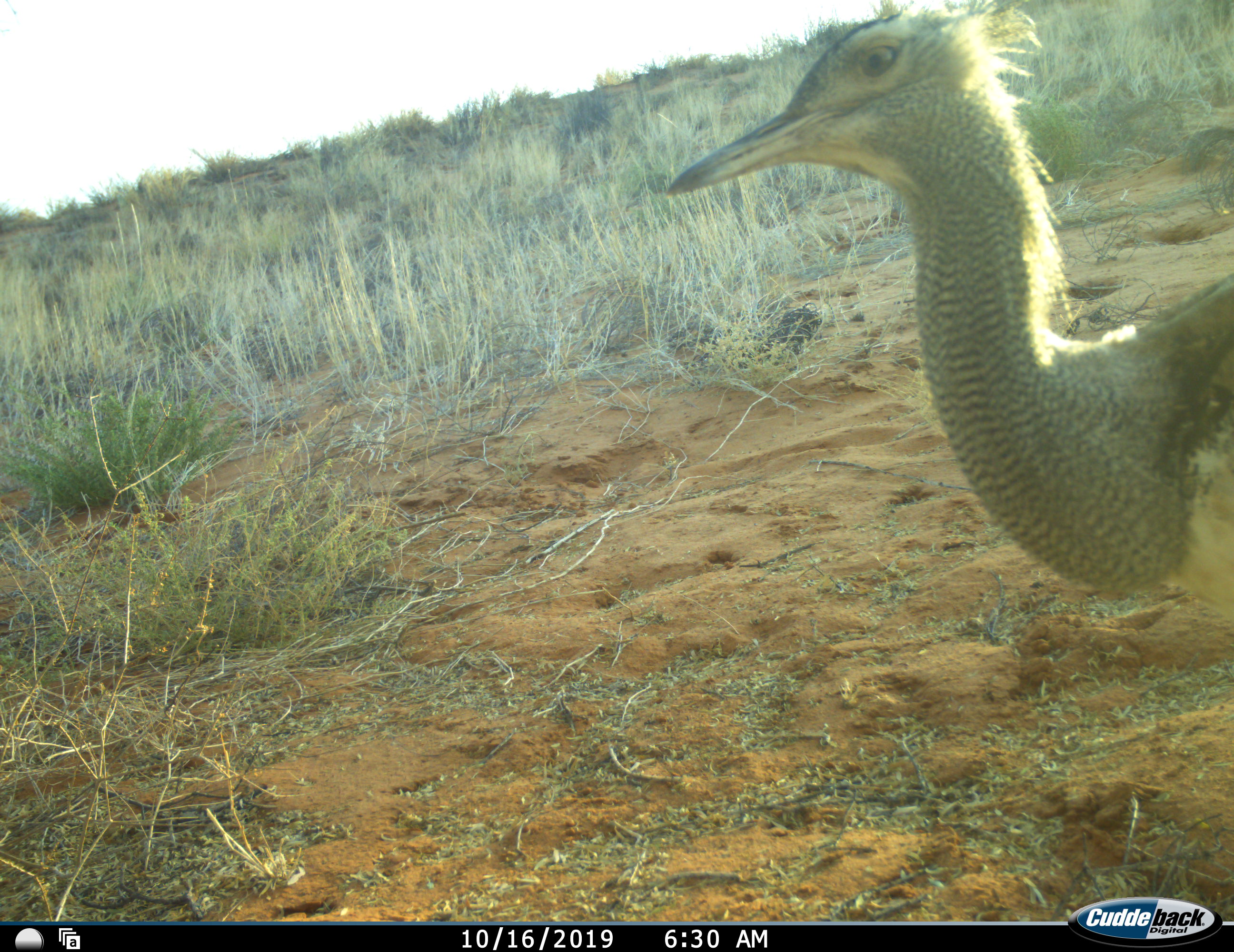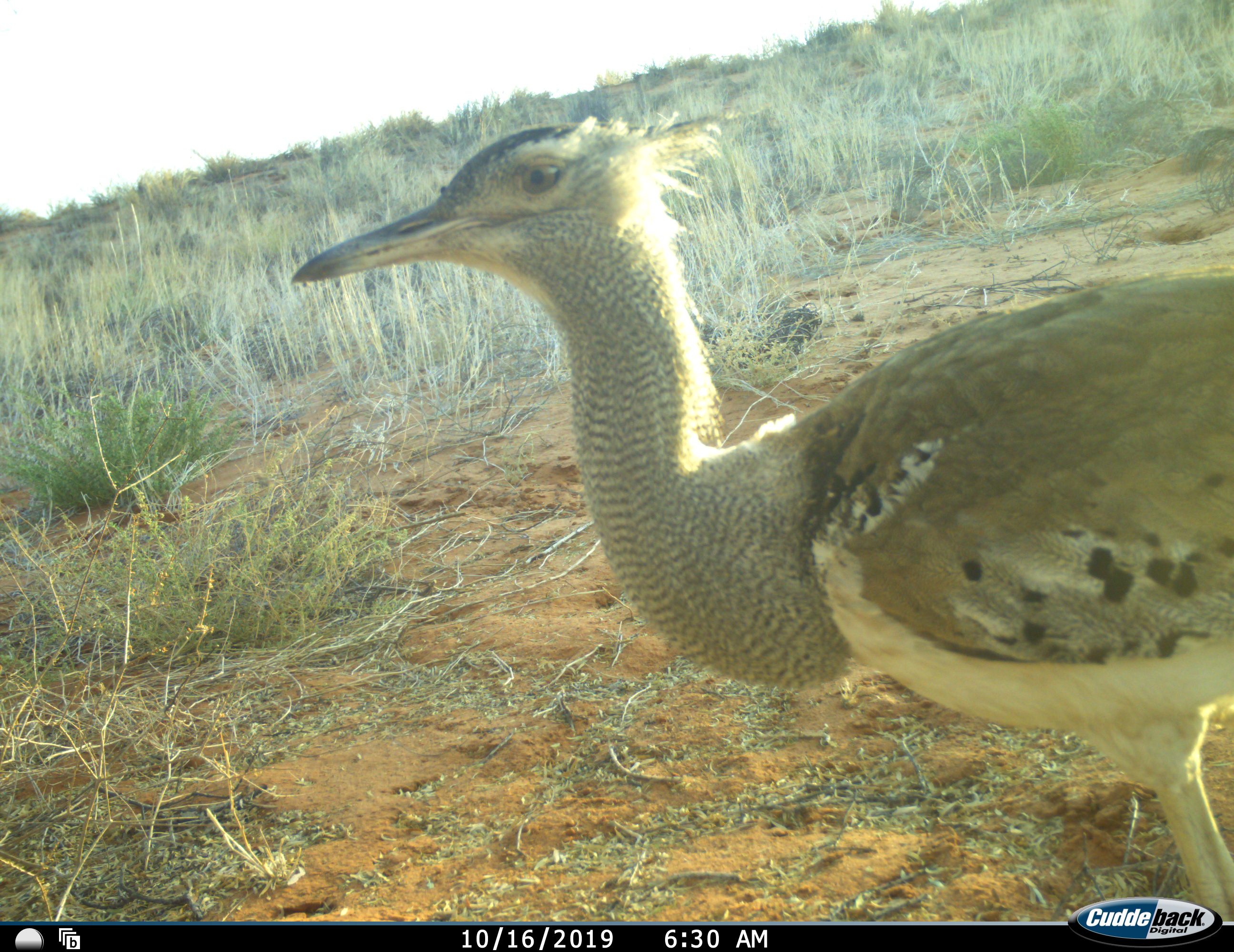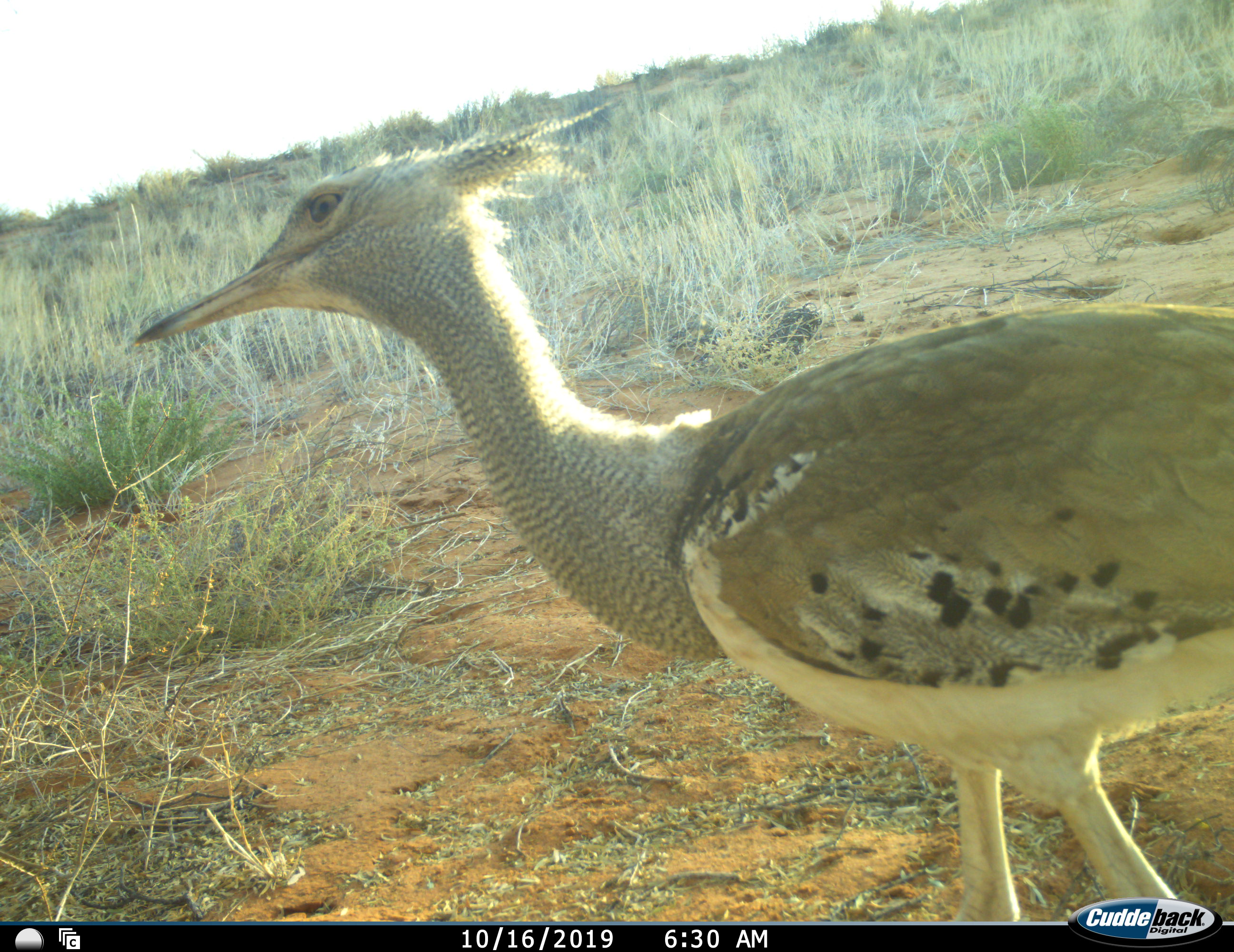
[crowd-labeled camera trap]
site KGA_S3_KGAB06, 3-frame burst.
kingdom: Animalia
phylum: Chordata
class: Aves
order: Otidiformes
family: Otididae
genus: Ardeotis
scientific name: Ardeotis kori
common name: kori bustard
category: bustardkori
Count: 1.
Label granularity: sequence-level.